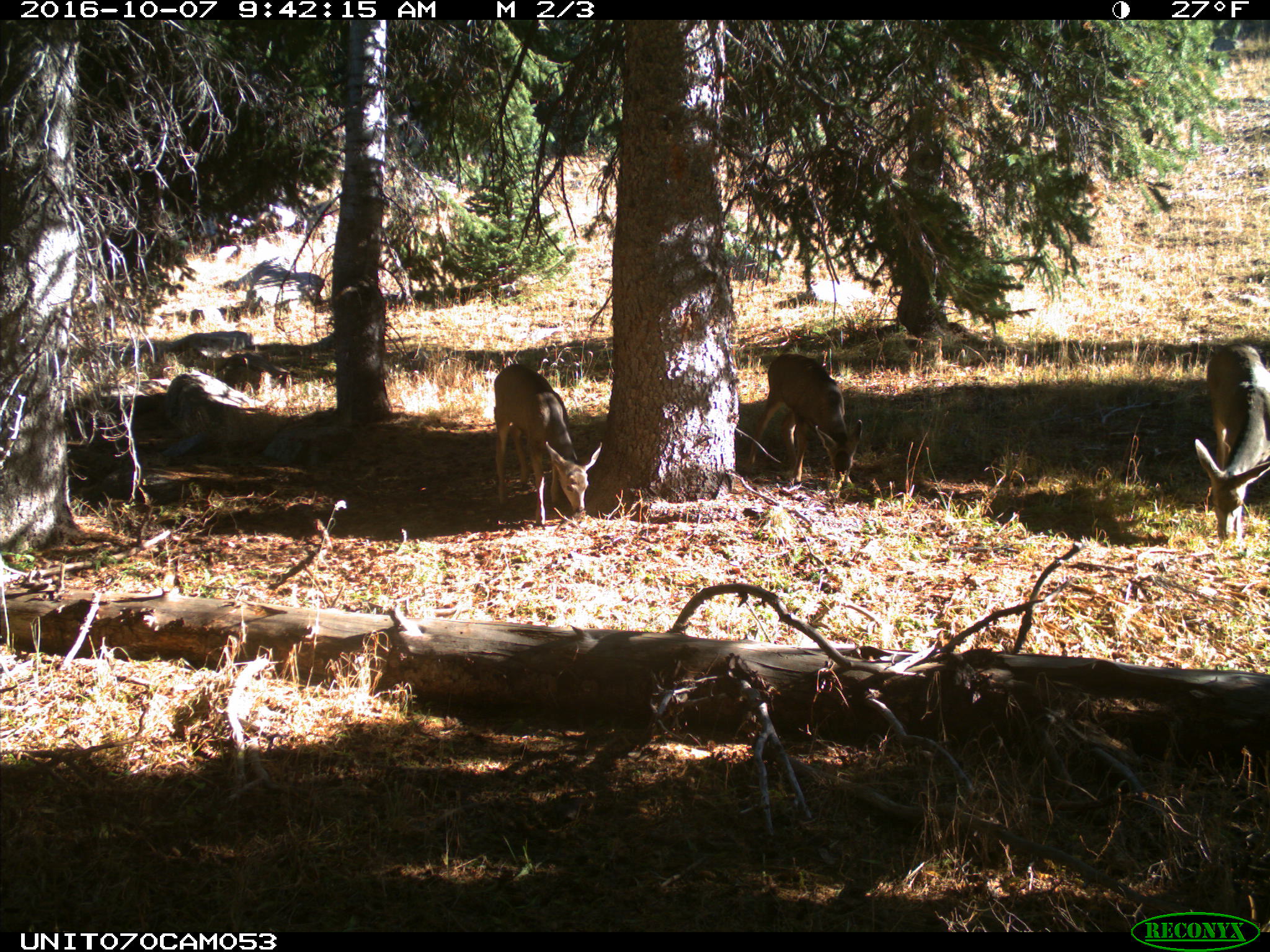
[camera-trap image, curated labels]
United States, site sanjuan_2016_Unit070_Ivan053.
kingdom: Animalia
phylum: Chordata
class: Mammalia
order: Artiodactyla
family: Cervidae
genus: Odocoileus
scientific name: Odocoileus hemionus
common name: mule deer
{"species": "Odocoileus hemionus (mule deer)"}